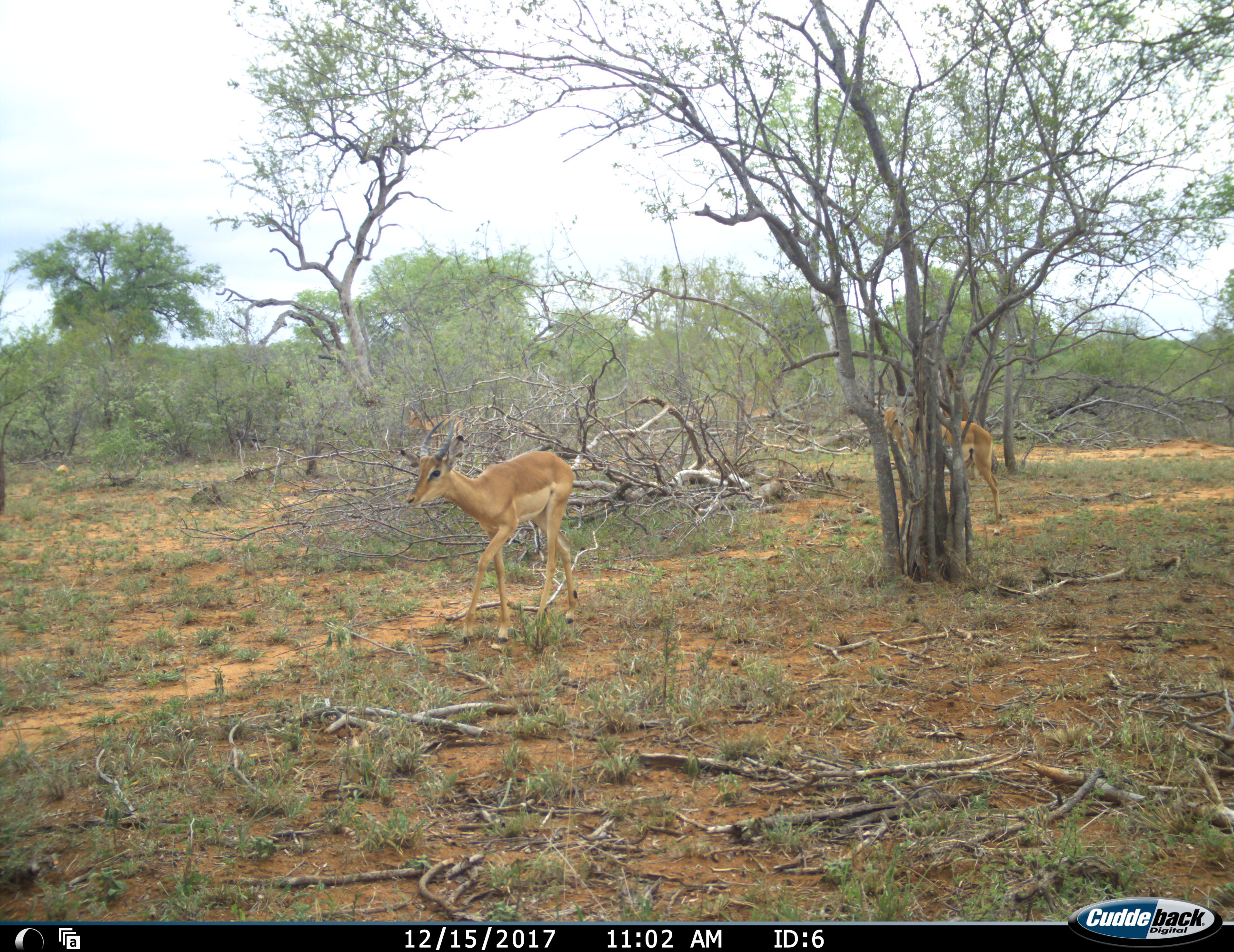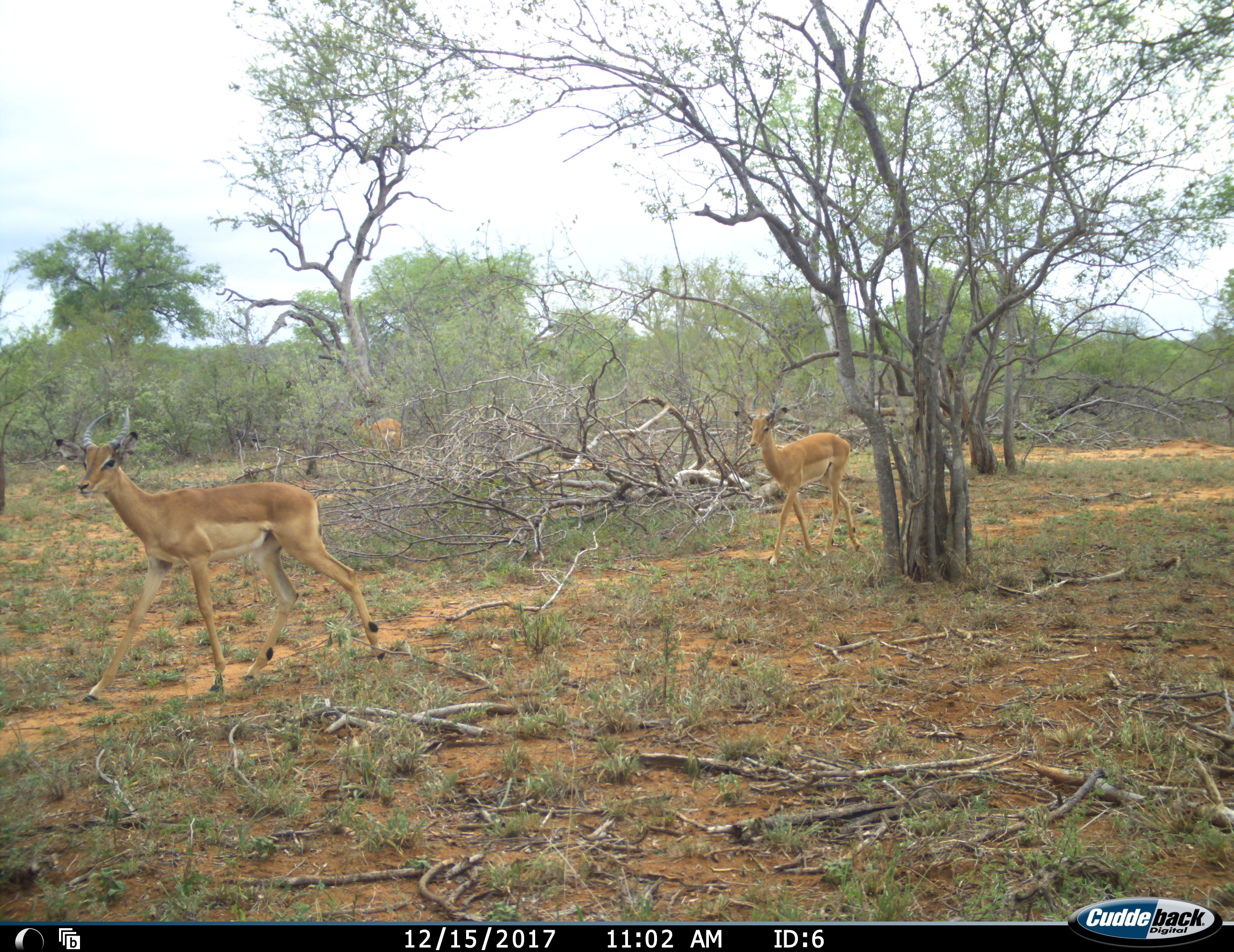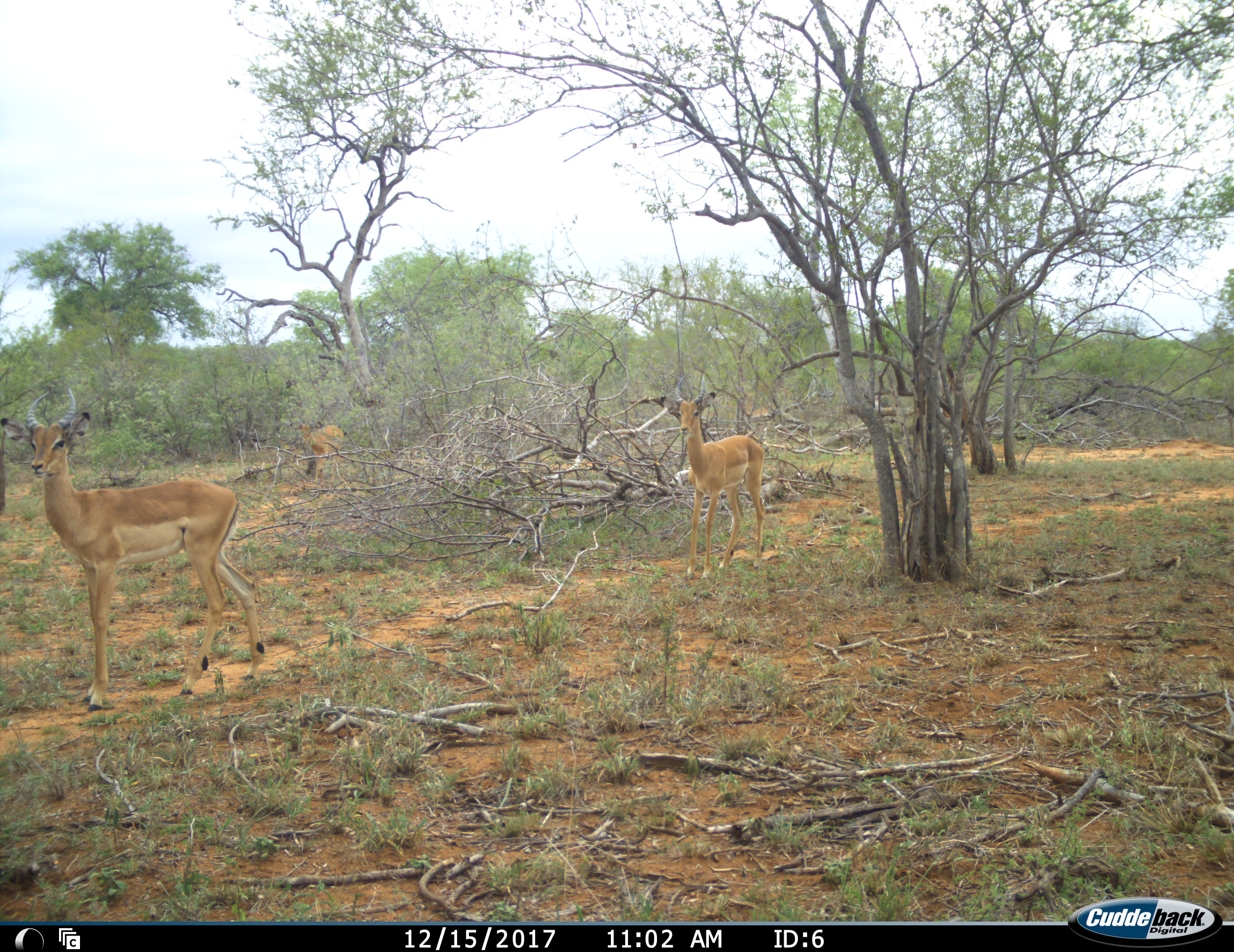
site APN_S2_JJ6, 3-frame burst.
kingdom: Animalia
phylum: Chordata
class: Mammalia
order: Artiodactyla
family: Bovidae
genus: Aepyceros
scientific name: Aepyceros melampus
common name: impala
Impala (Aepyceros melampus), count 3. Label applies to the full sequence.